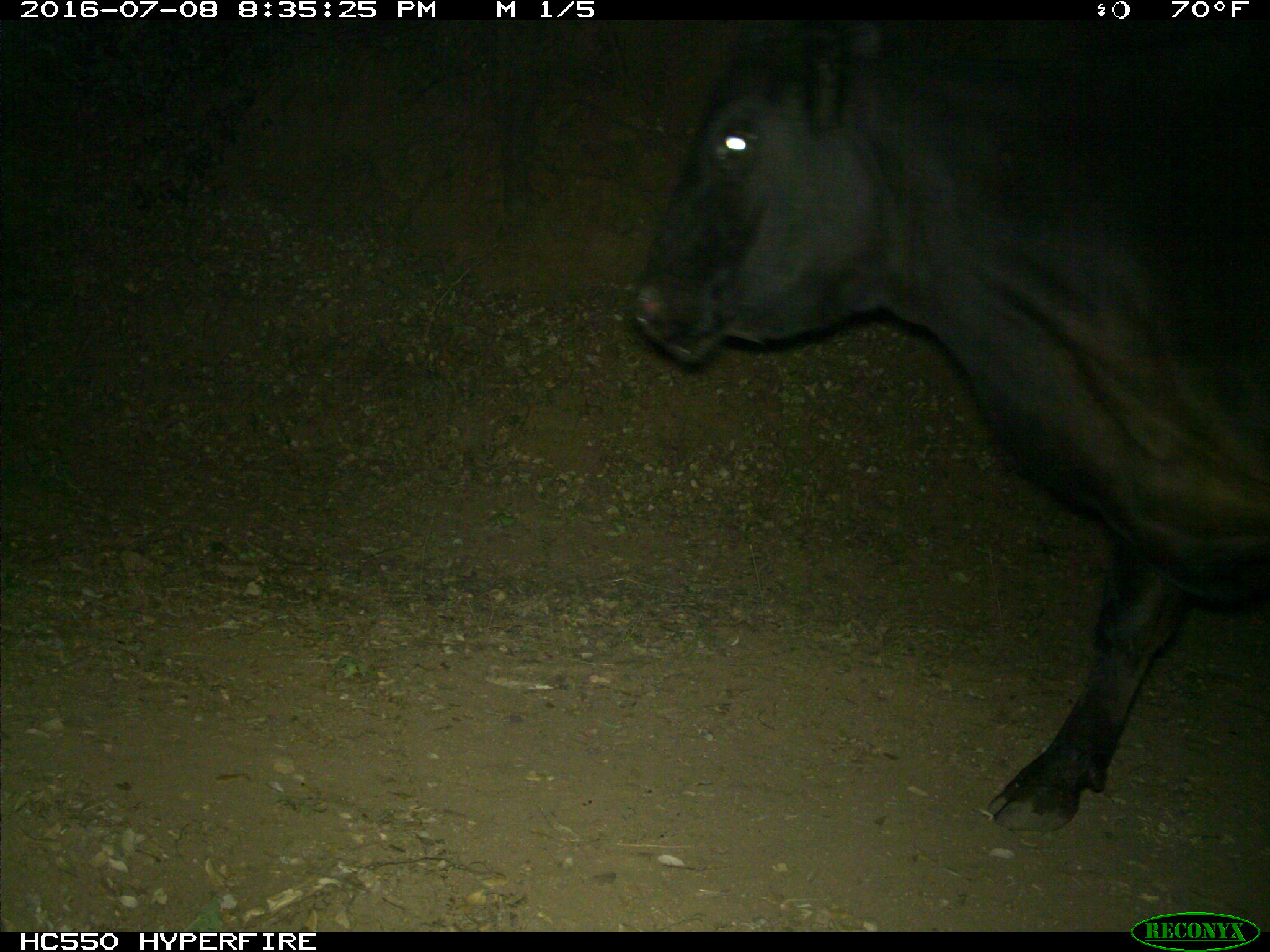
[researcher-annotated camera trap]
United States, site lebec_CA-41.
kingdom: Animalia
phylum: Chordata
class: Mammalia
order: Artiodactyla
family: Bovidae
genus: Bos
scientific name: Bos taurus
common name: domestic cow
Bos taurus (domestic cow).